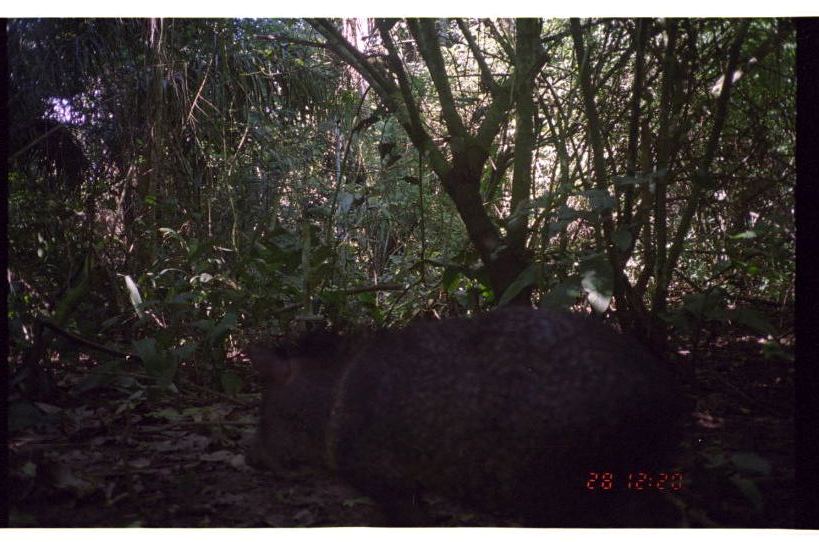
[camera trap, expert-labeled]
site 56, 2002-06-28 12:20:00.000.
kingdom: Animalia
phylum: Chordata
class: Mammalia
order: Artiodactyla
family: Tayassuidae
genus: Pecari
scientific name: Pecari tajacu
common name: collared peccary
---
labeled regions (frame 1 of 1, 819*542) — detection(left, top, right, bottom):
pecari tajacu: detection(238, 303, 702, 528)